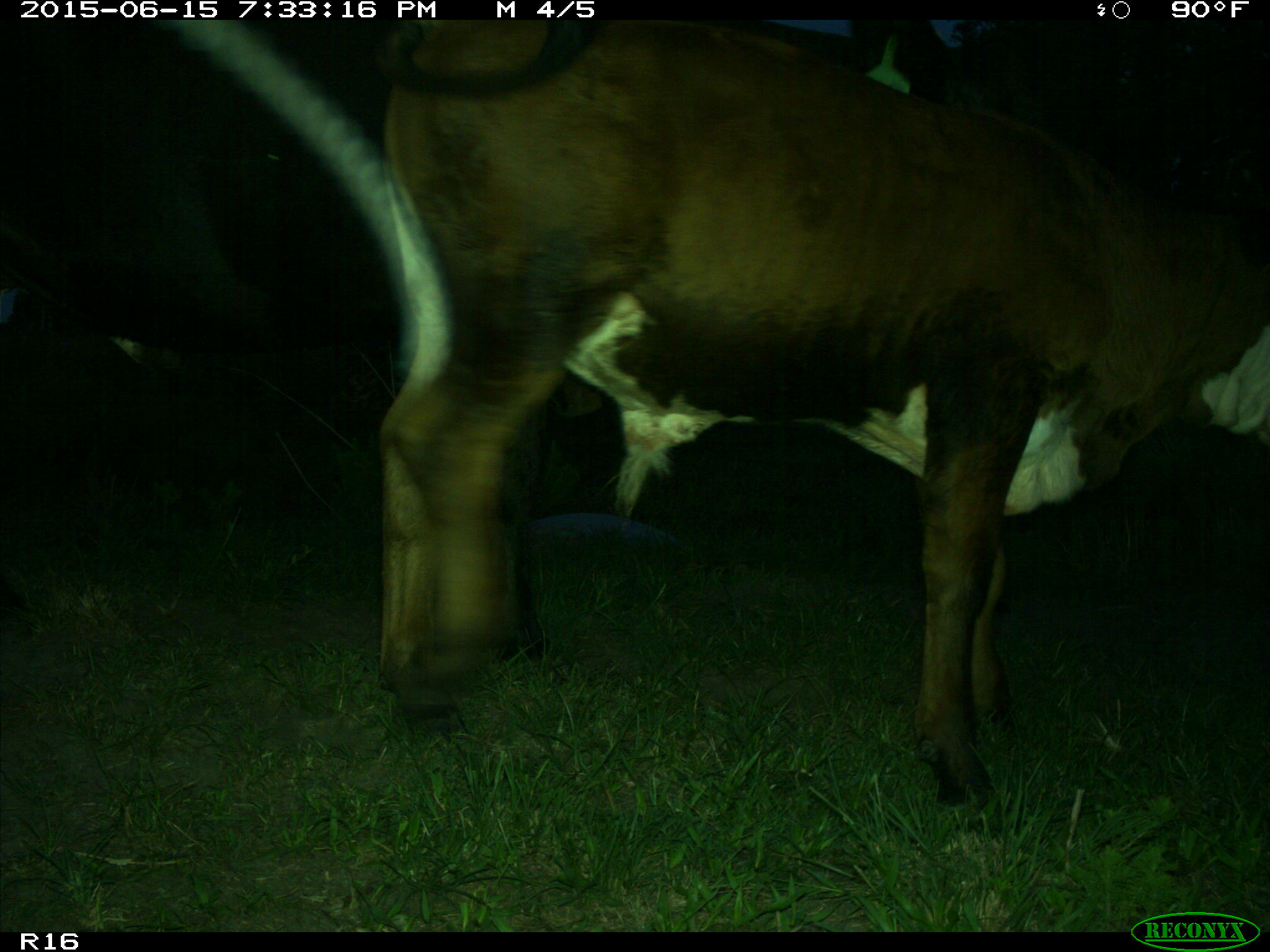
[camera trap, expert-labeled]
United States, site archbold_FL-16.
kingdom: Animalia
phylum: Chordata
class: Mammalia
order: Artiodactyla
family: Bovidae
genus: Bos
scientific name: Bos taurus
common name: domestic cow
Bos taurus (domestic cow).